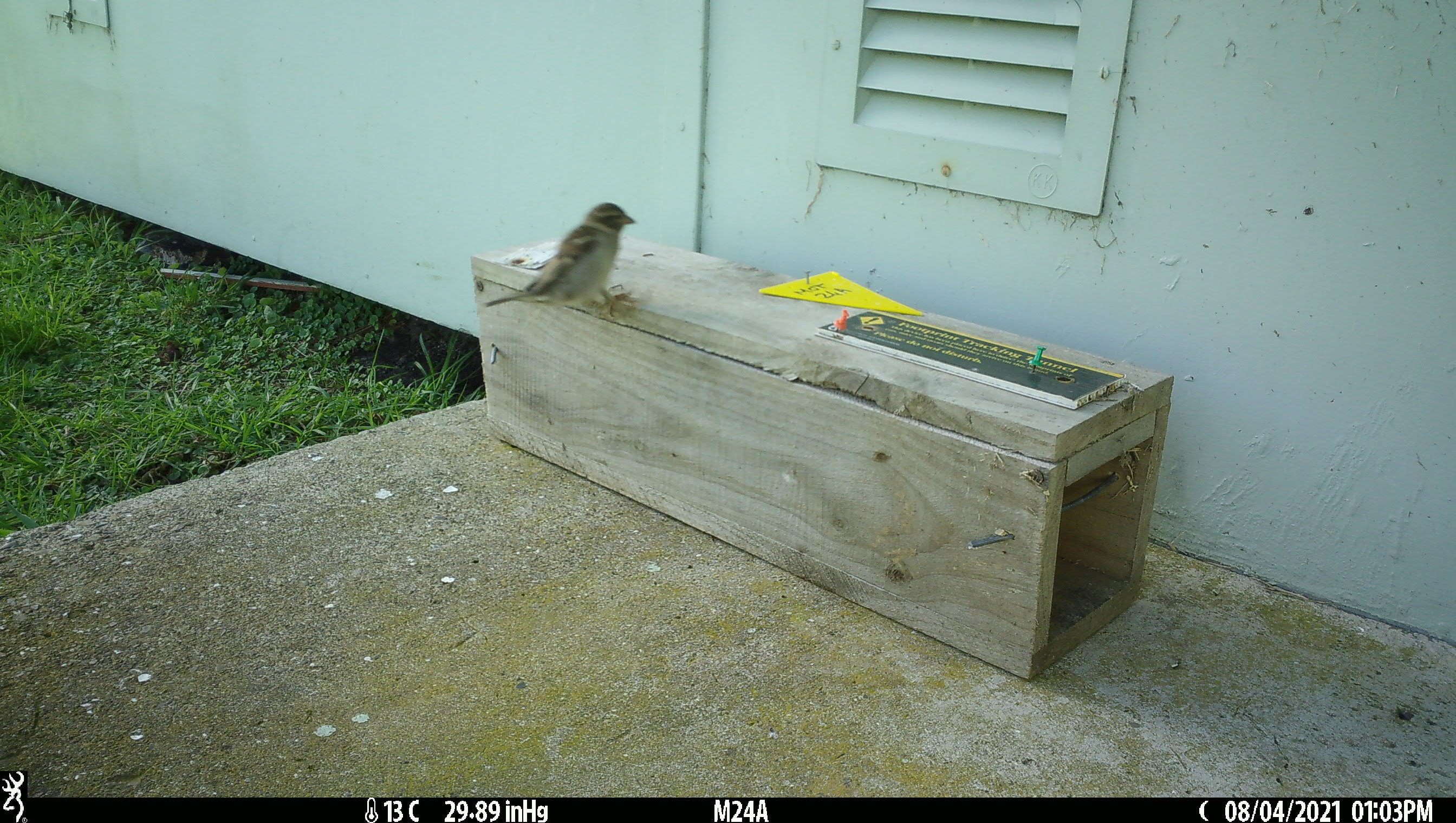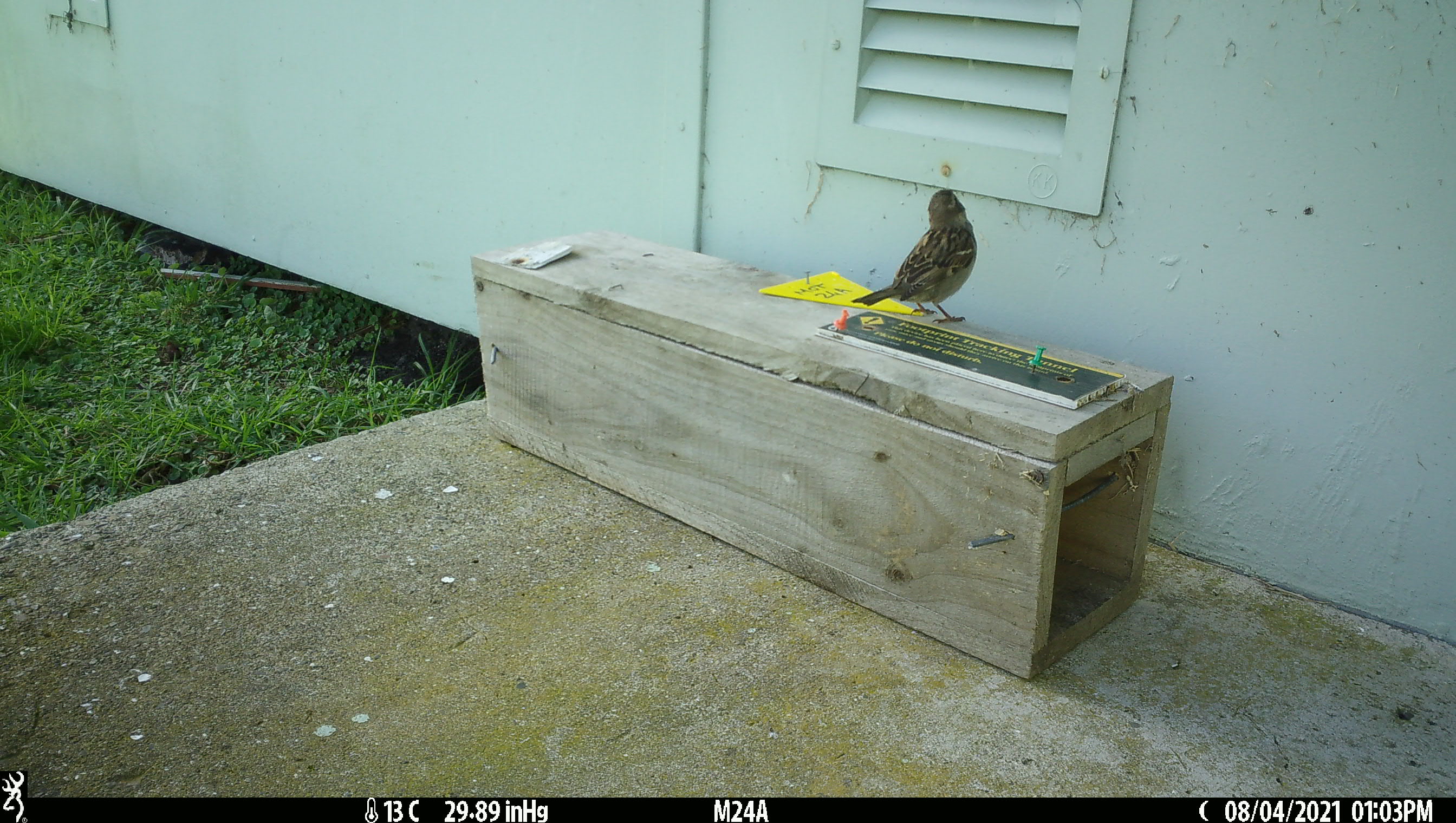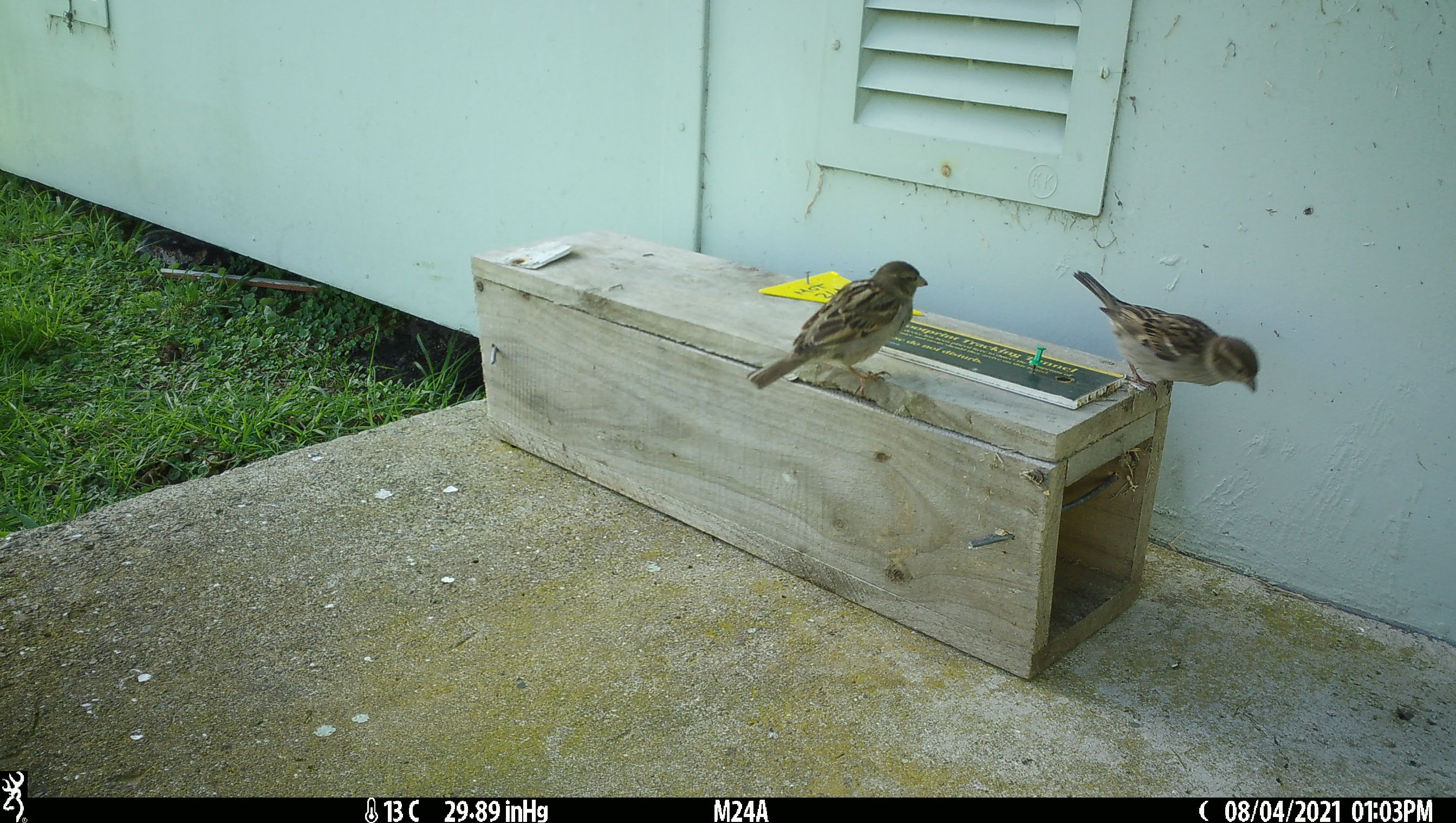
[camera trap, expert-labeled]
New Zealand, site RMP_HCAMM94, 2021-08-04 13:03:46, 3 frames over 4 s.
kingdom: Animalia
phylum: Chordata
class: Aves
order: Passeriformes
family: Passeridae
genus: Passer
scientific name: Passer domesticus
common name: house sparrow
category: sparrow